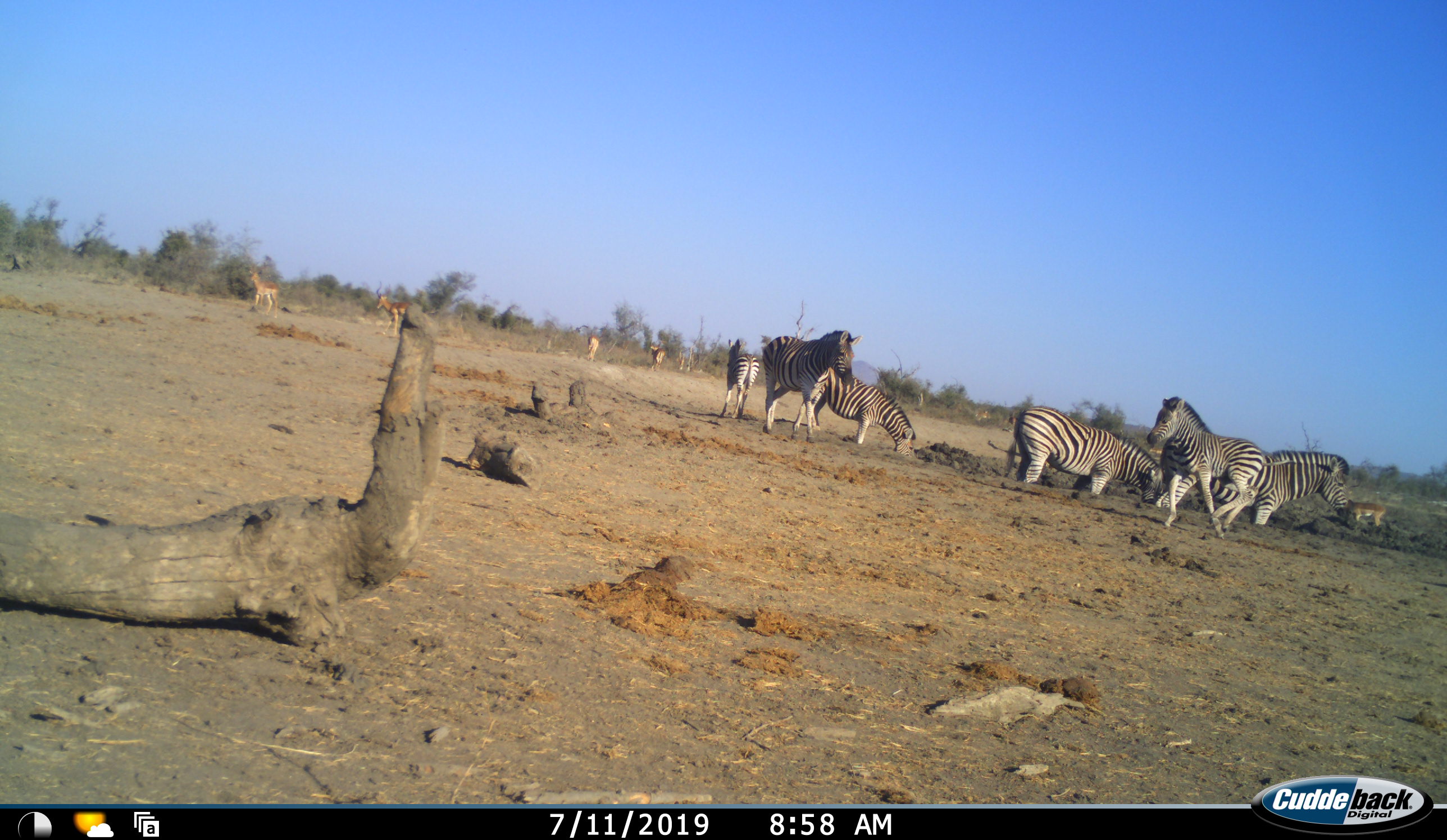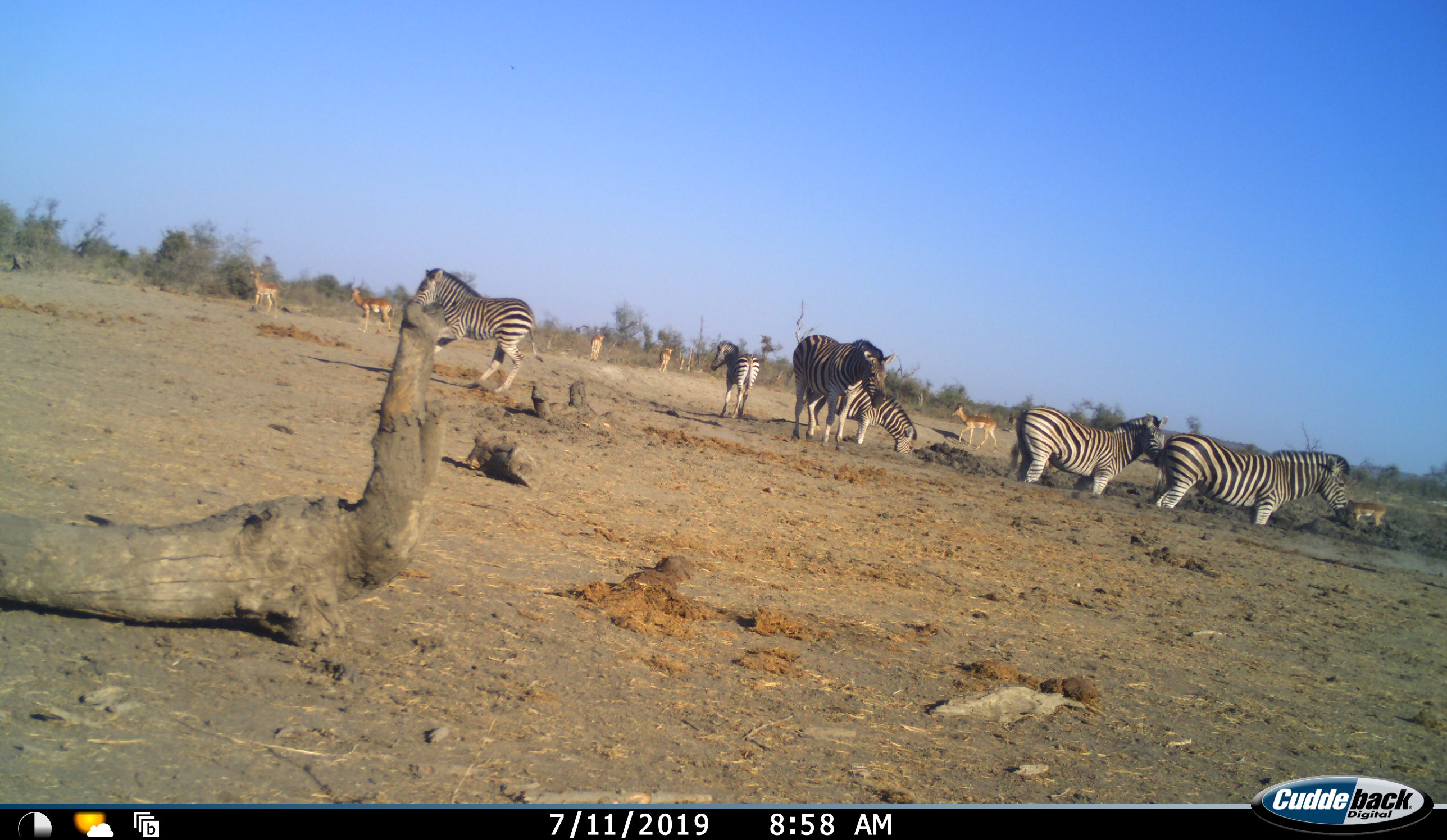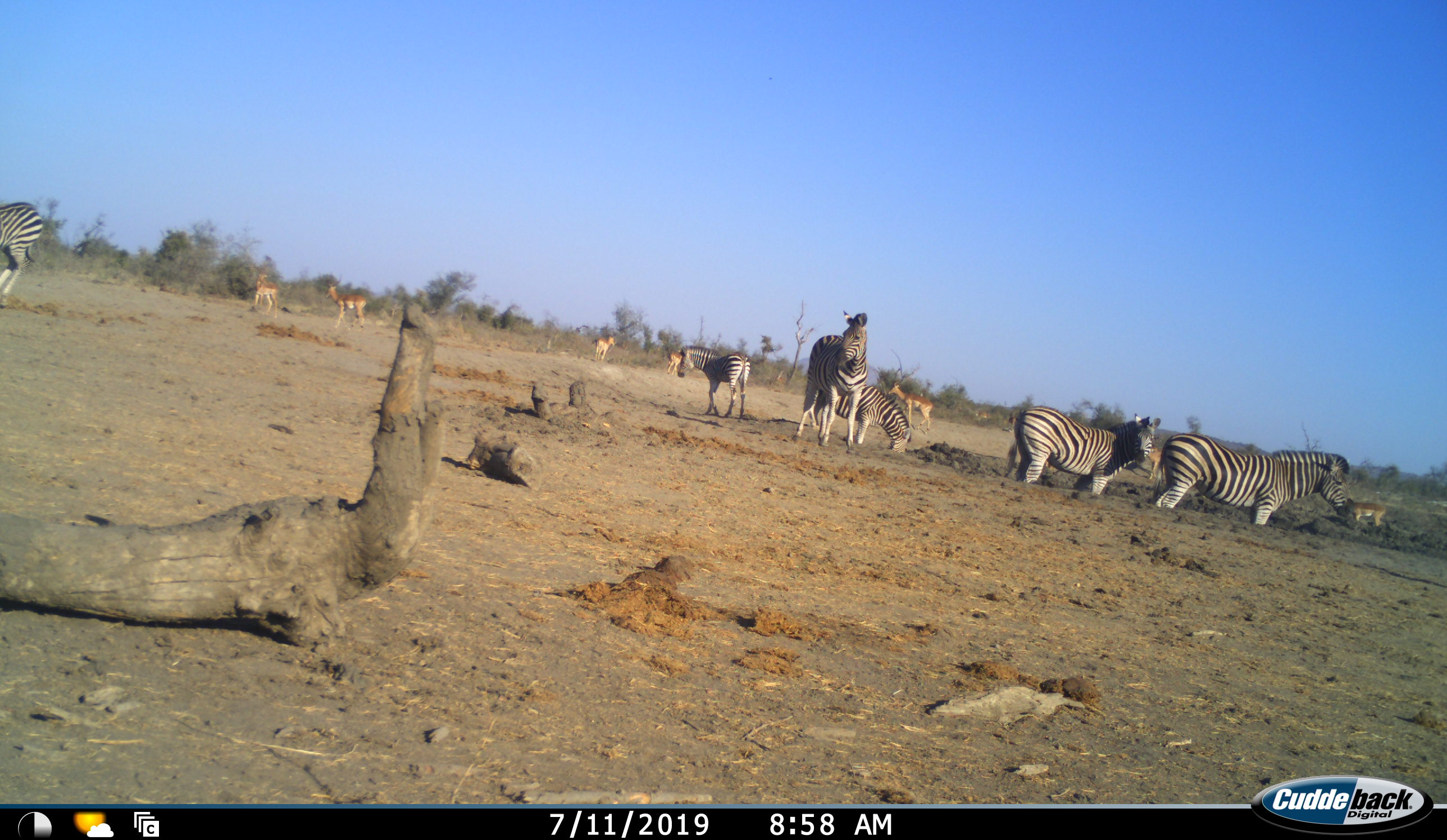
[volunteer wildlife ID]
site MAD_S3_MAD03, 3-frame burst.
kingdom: Animalia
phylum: Chordata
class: Mammalia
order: Artiodactyla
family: Bovidae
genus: Aepyceros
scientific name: Aepyceros melampus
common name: impala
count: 8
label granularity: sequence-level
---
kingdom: Animalia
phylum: Chordata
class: Mammalia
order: Perissodactyla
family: Equidae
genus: Equus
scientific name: Equus quagga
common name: plains zebra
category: zebraplains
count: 6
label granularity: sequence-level